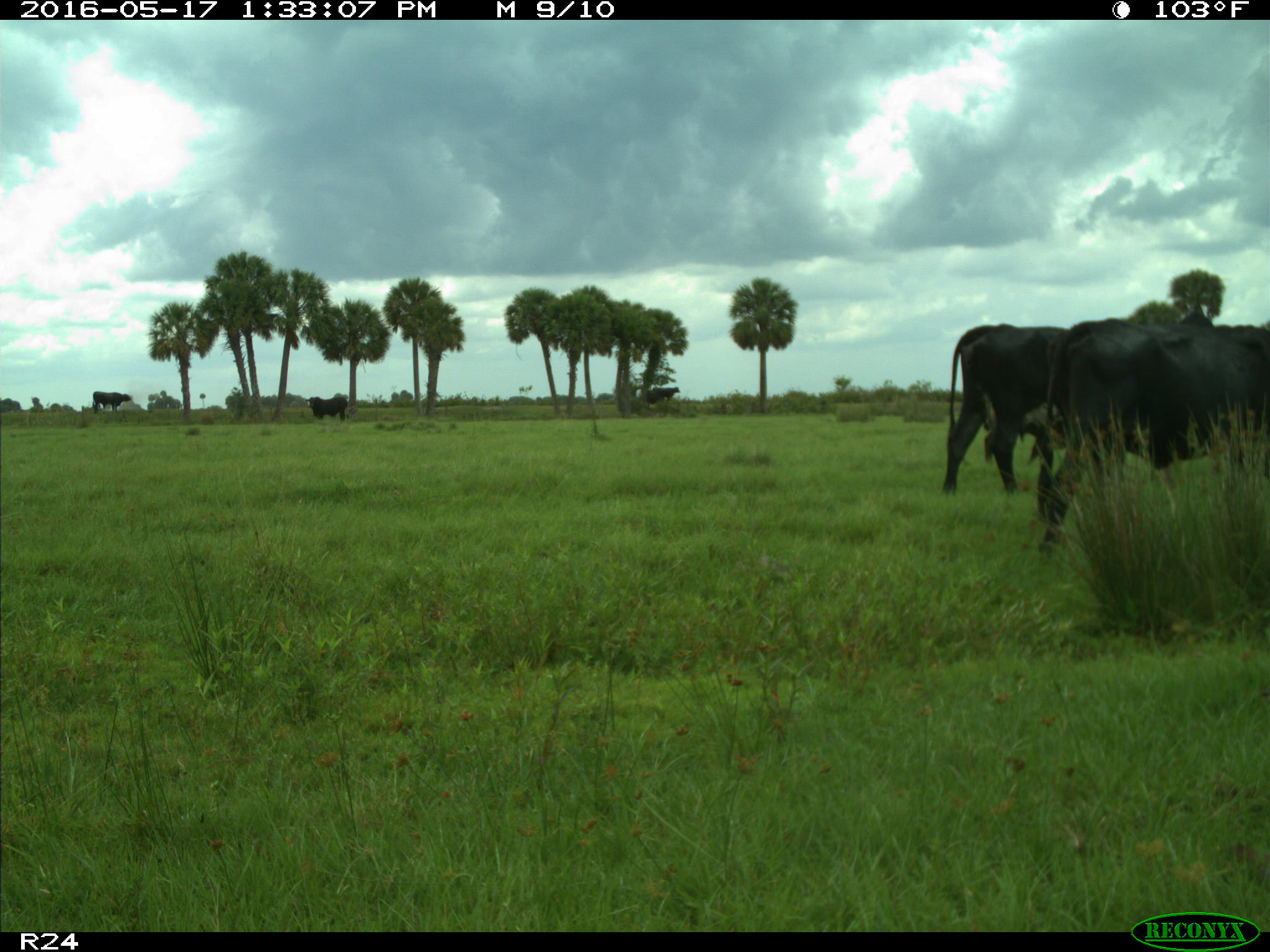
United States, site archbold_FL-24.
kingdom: Animalia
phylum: Chordata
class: Mammalia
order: Artiodactyla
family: Bovidae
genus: Bos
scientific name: Bos taurus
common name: domestic cow